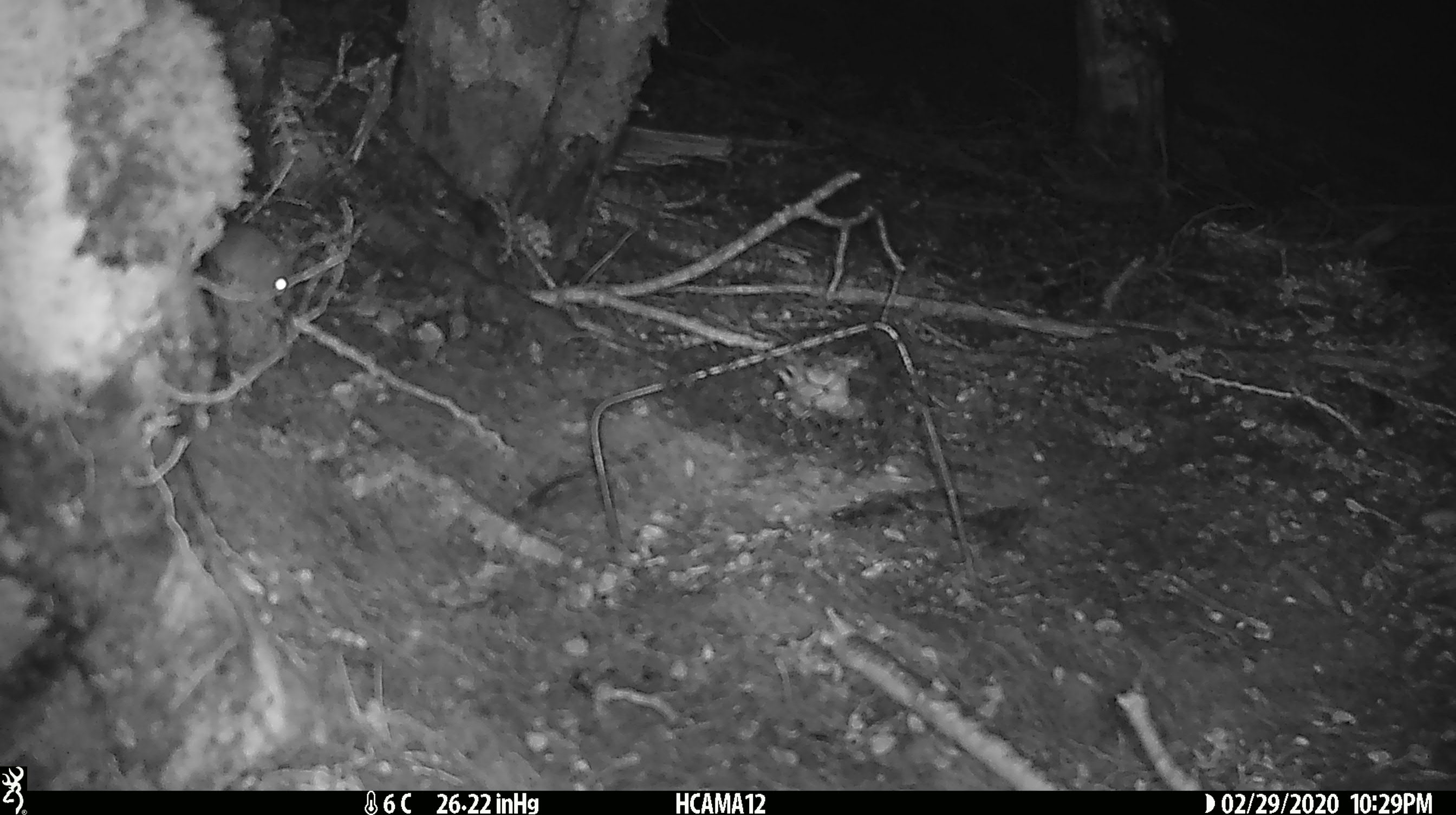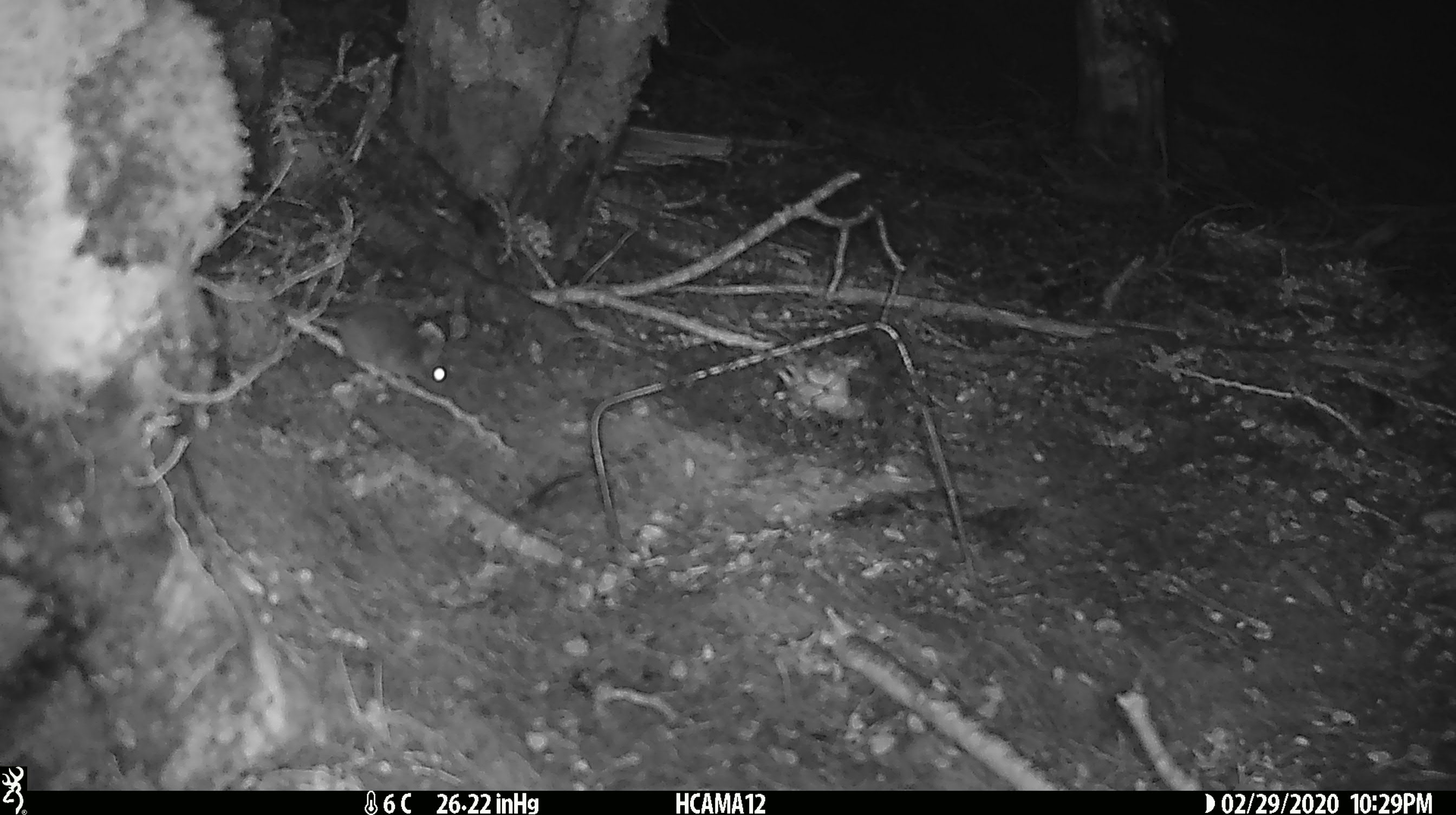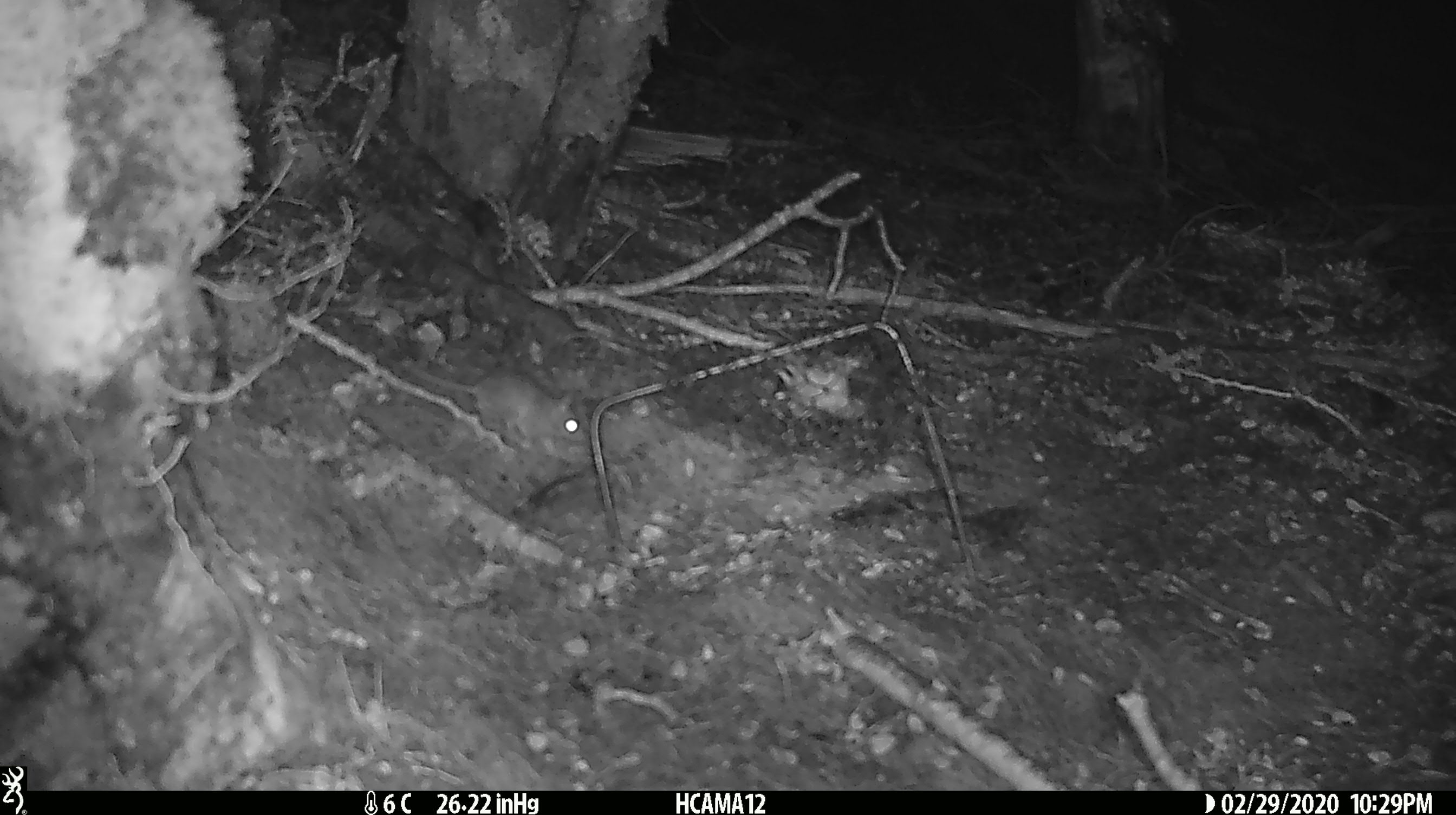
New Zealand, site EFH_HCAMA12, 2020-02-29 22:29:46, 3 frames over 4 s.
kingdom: Animalia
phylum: Chordata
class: Mammalia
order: Rodentia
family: Muridae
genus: Mus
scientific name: Mus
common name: mouse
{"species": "mouse (Mus)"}